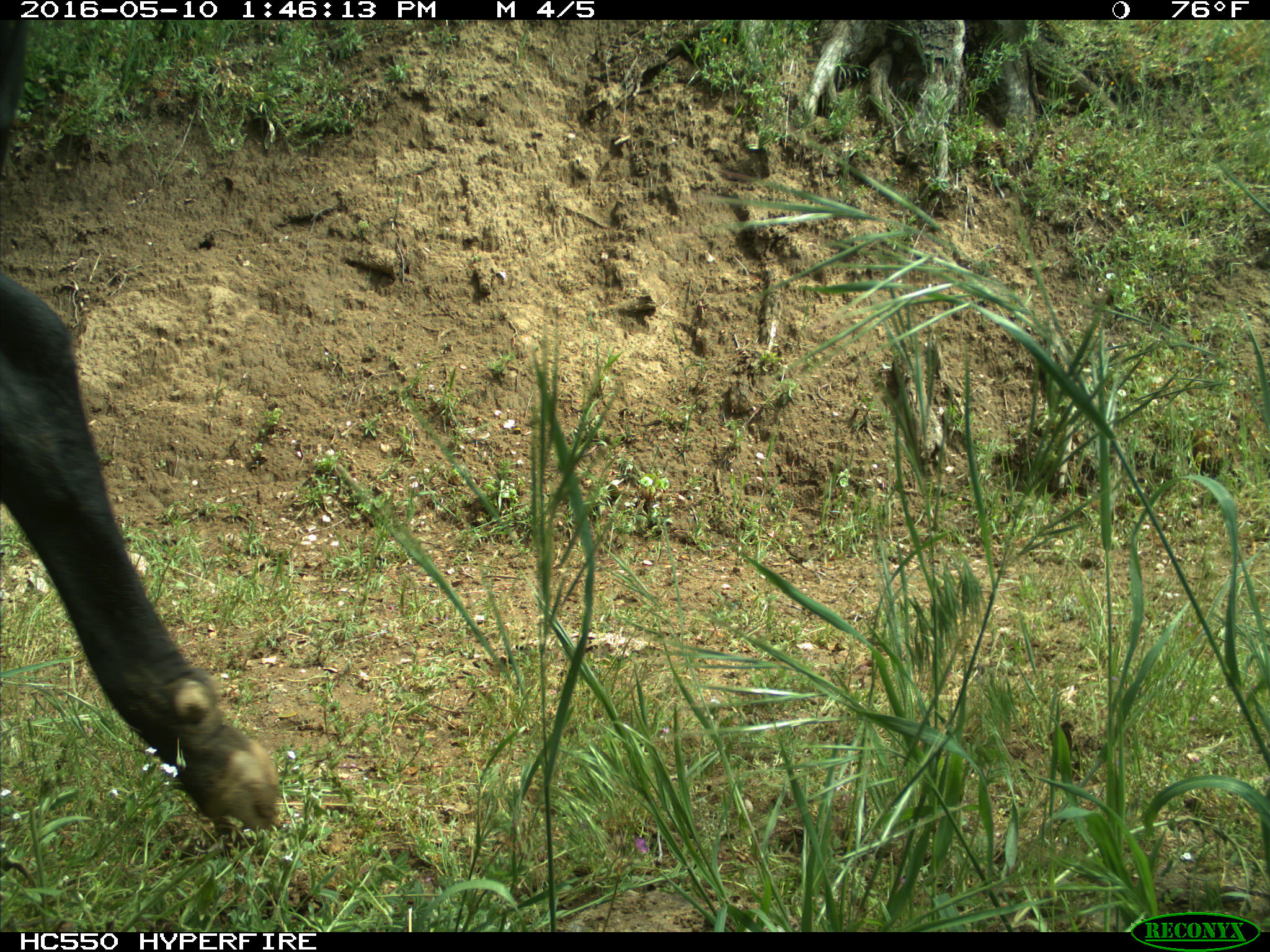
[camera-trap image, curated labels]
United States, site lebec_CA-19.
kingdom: Animalia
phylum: Chordata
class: Mammalia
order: Artiodactyla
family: Bovidae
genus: Bos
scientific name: Bos taurus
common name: domestic cow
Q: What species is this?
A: Bos taurus (domestic cow).